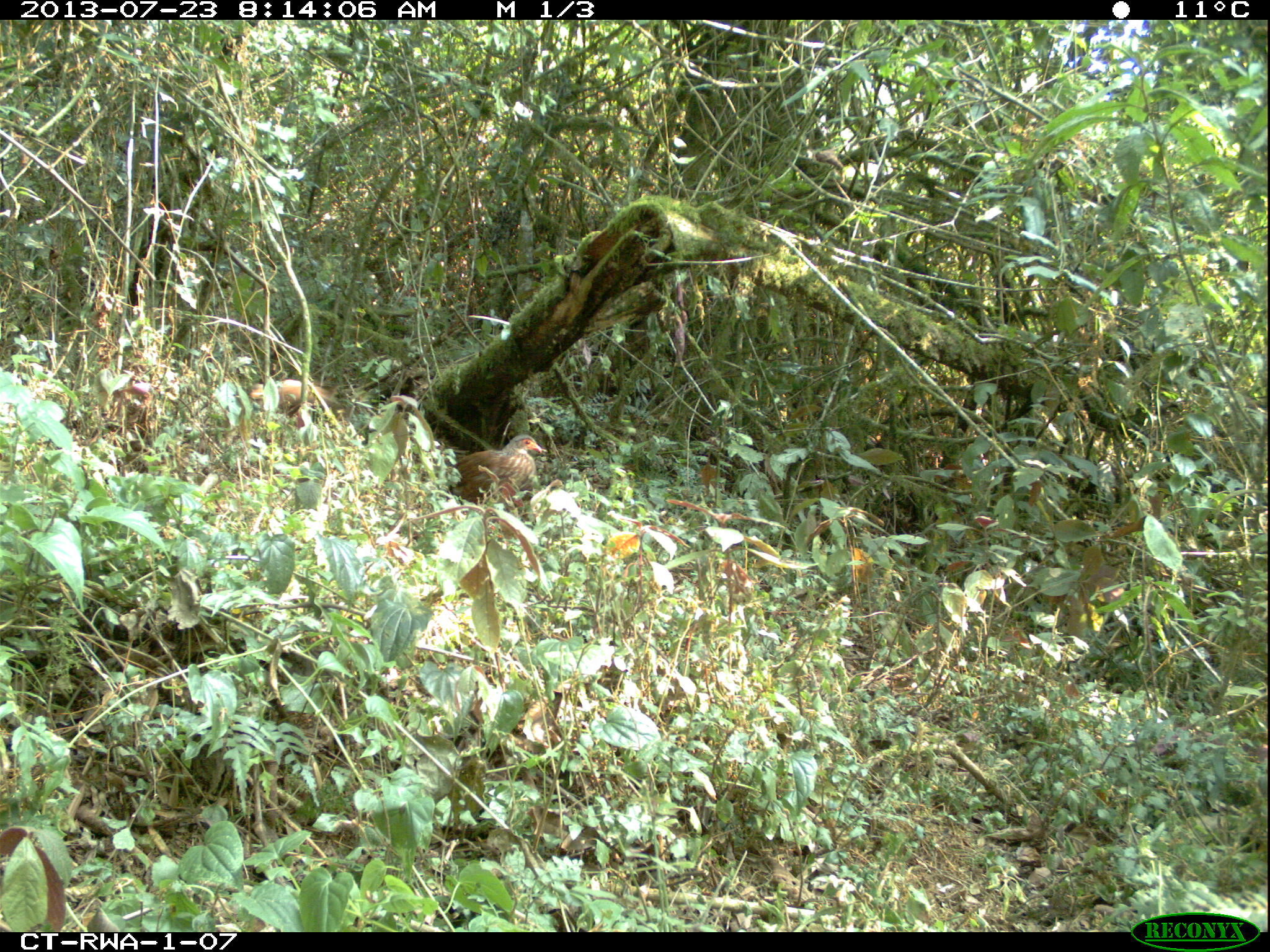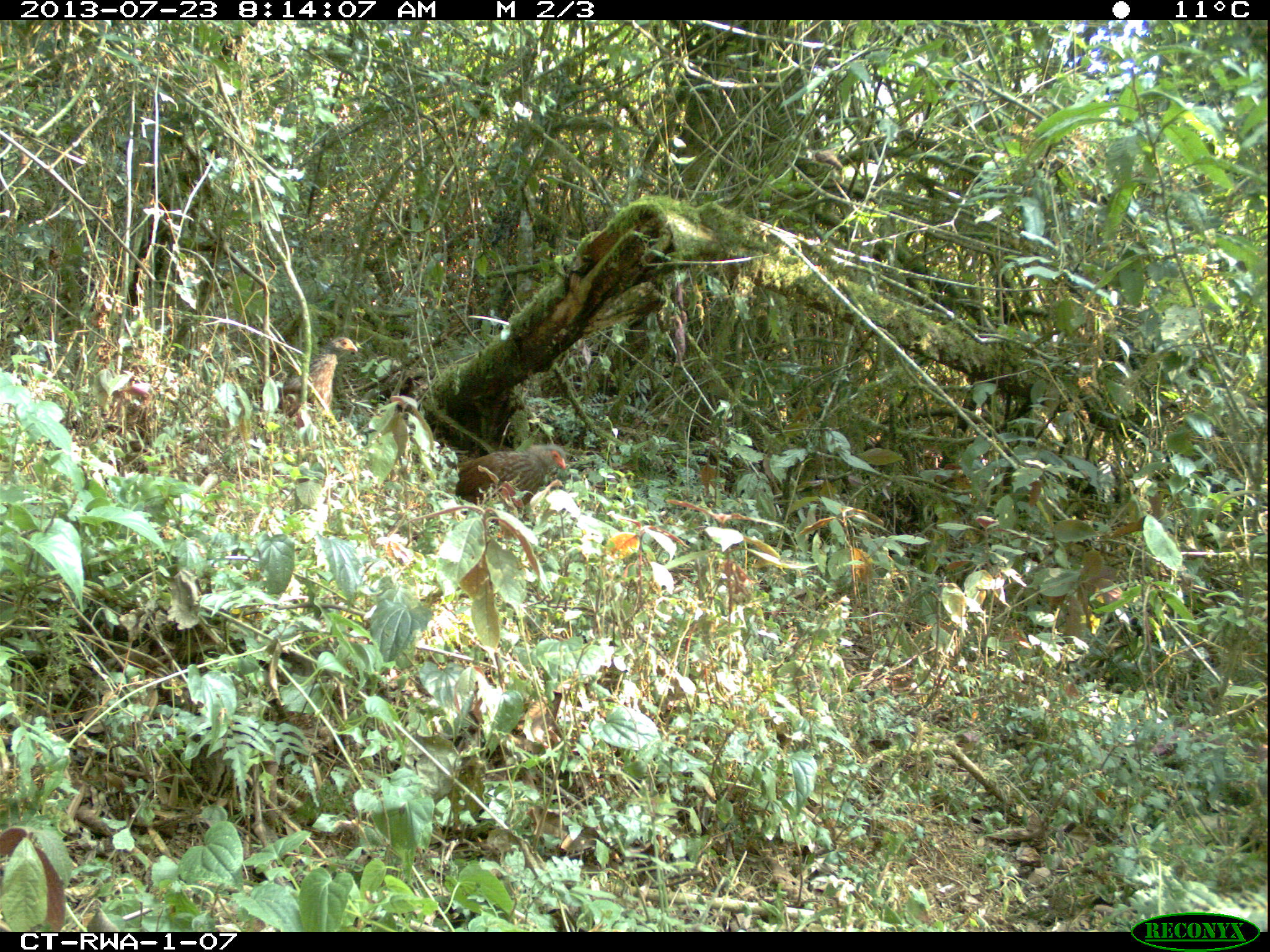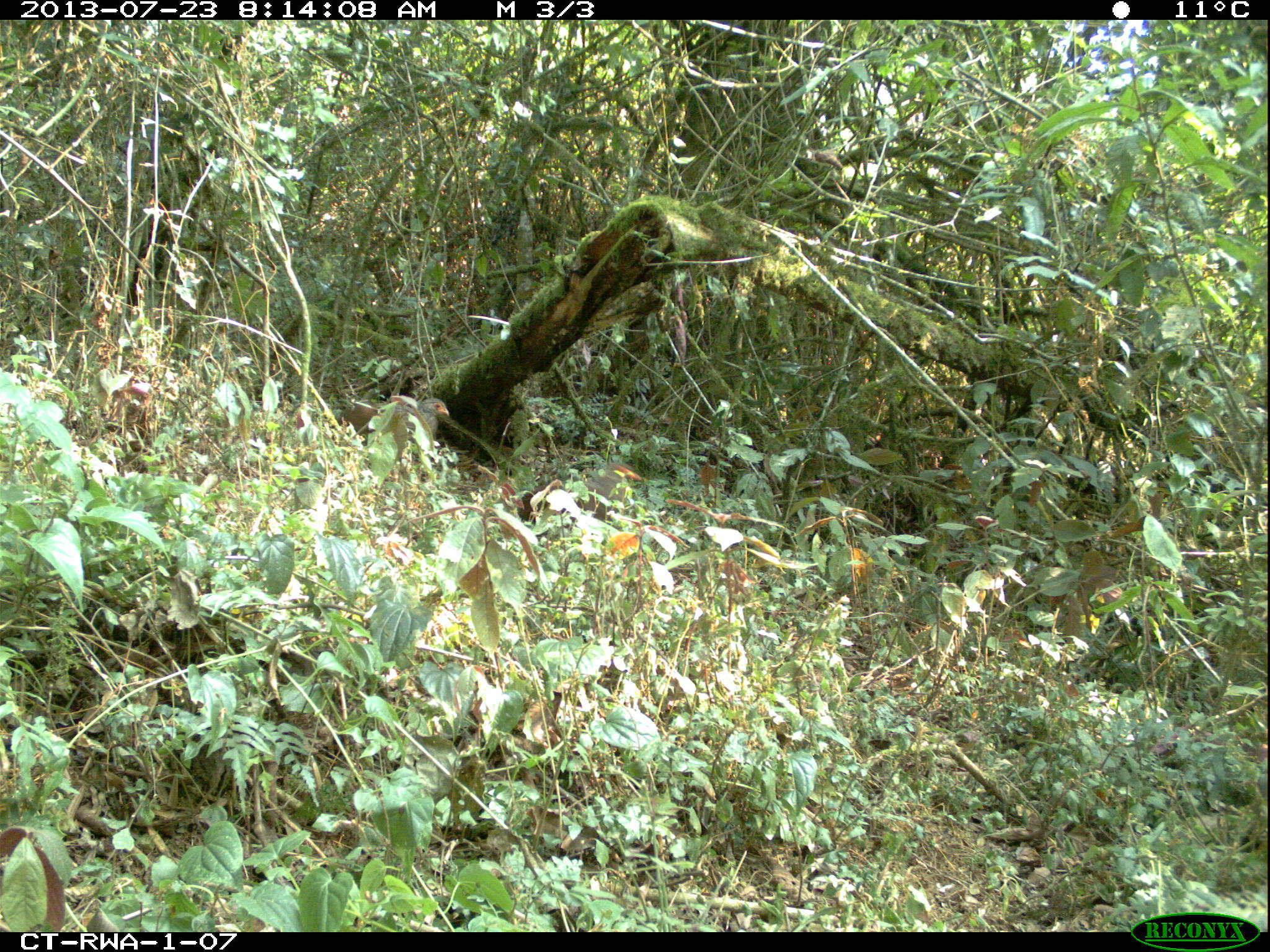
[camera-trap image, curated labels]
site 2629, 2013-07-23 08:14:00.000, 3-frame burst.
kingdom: Animalia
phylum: Chordata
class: Aves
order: Galliformes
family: Phasianidae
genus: Pternistis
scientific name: Pternistis nobilis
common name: handsome francolin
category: francolinus nobilis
Francolinus nobilis (handsome francolin) (Pternistis nobilis), count 2.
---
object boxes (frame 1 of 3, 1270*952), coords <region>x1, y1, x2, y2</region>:
francolinus nobilis: <region>446, 433, 542, 503</region>; <region>249, 377, 343, 411</region>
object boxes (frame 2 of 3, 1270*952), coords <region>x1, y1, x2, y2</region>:
francolinus nobilis: <region>450, 444, 567, 508</region>; <region>275, 336, 359, 421</region>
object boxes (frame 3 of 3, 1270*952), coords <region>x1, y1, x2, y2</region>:
francolinus nobilis: <region>342, 397, 450, 442</region>; <region>573, 459, 646, 522</region>